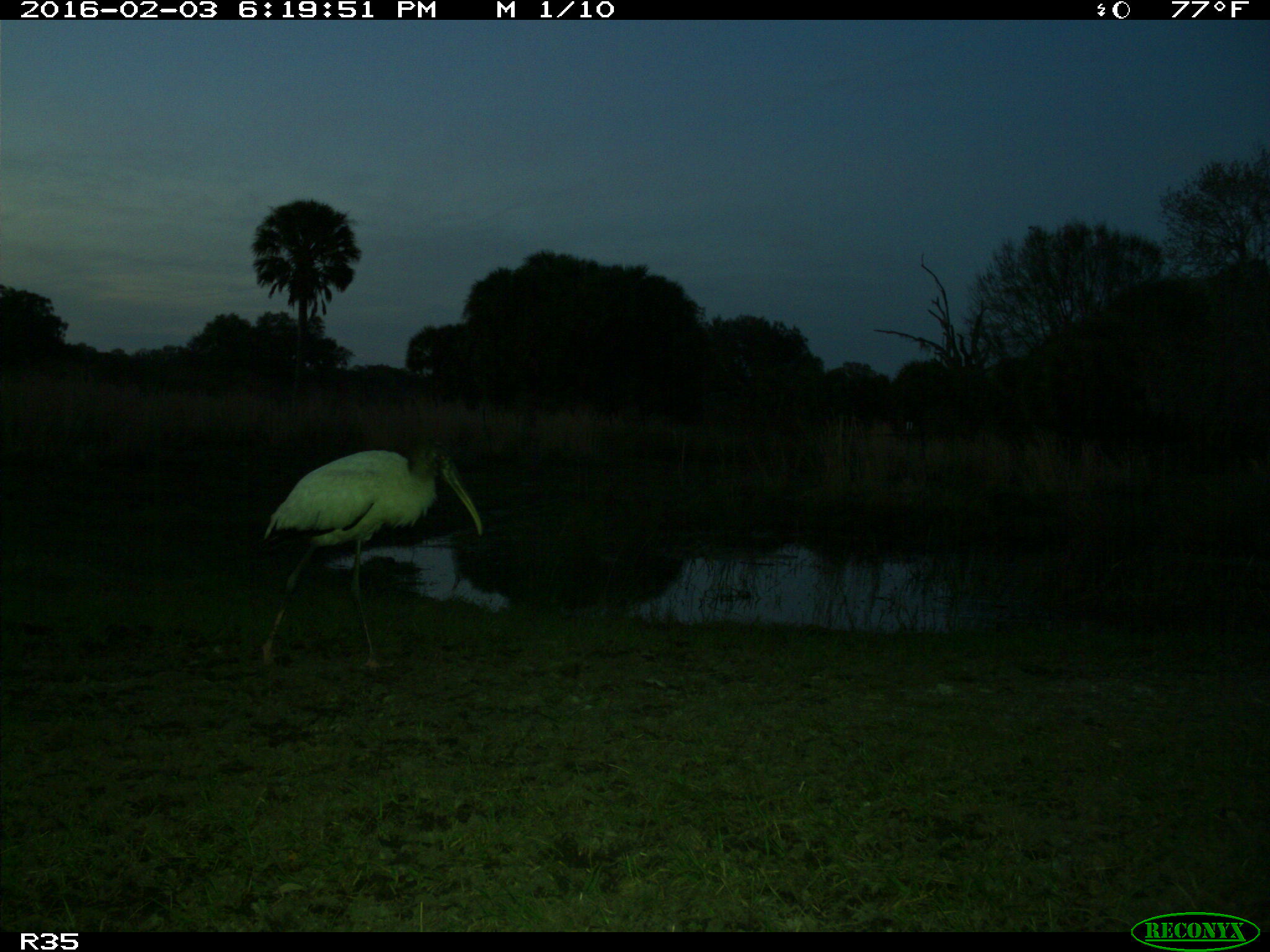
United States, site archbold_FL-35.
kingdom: Animalia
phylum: Chordata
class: Aves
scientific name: Aves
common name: birds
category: unidentified bird